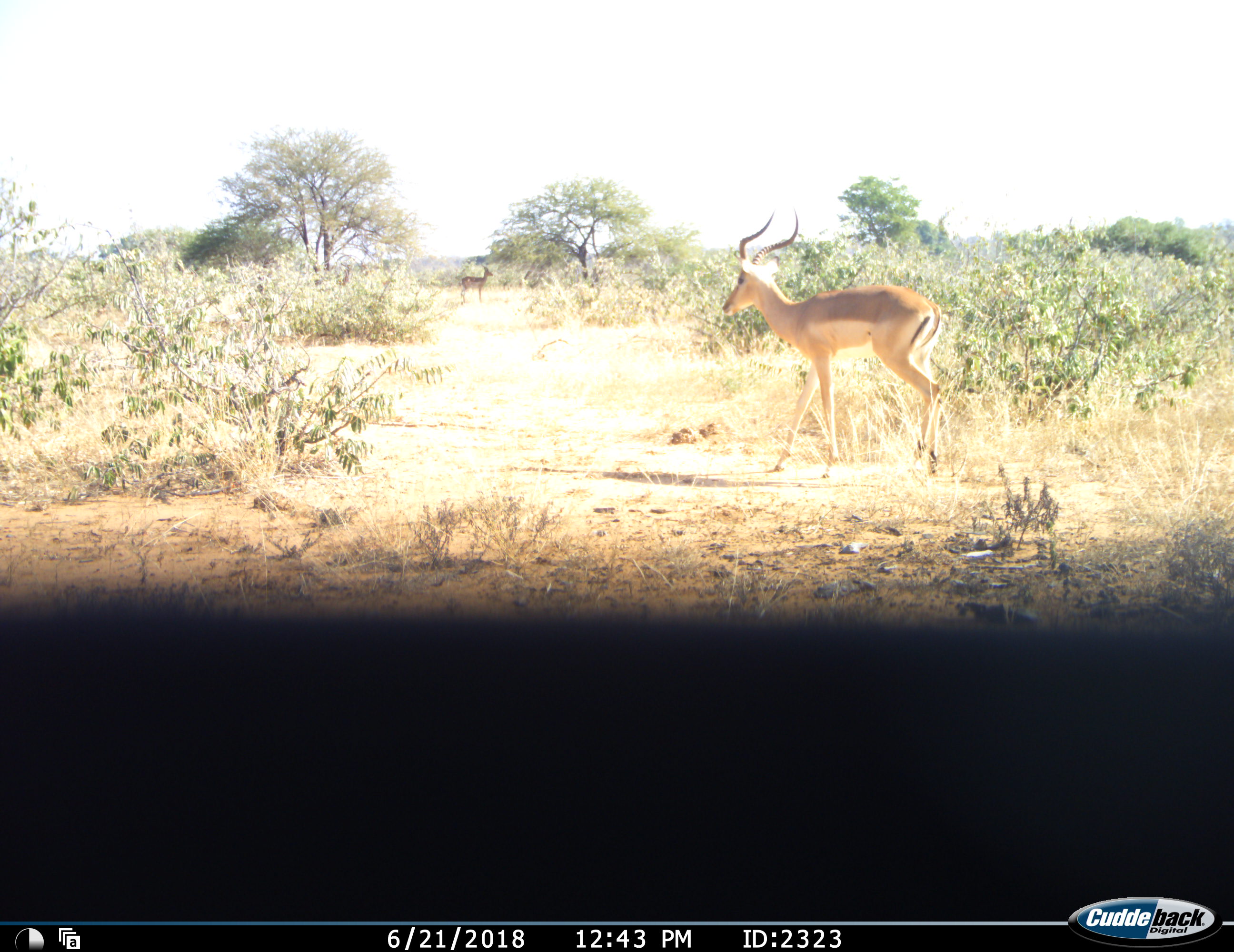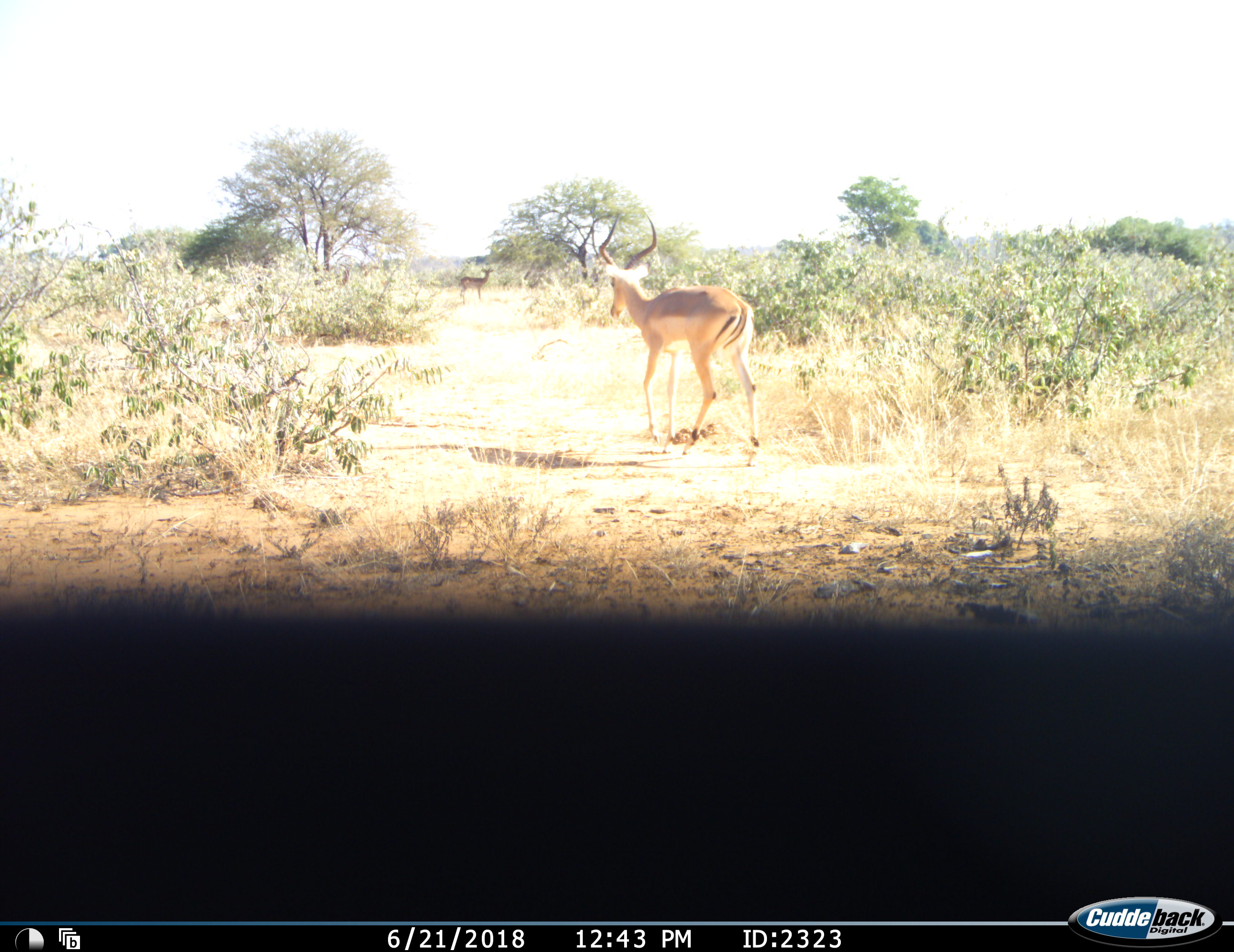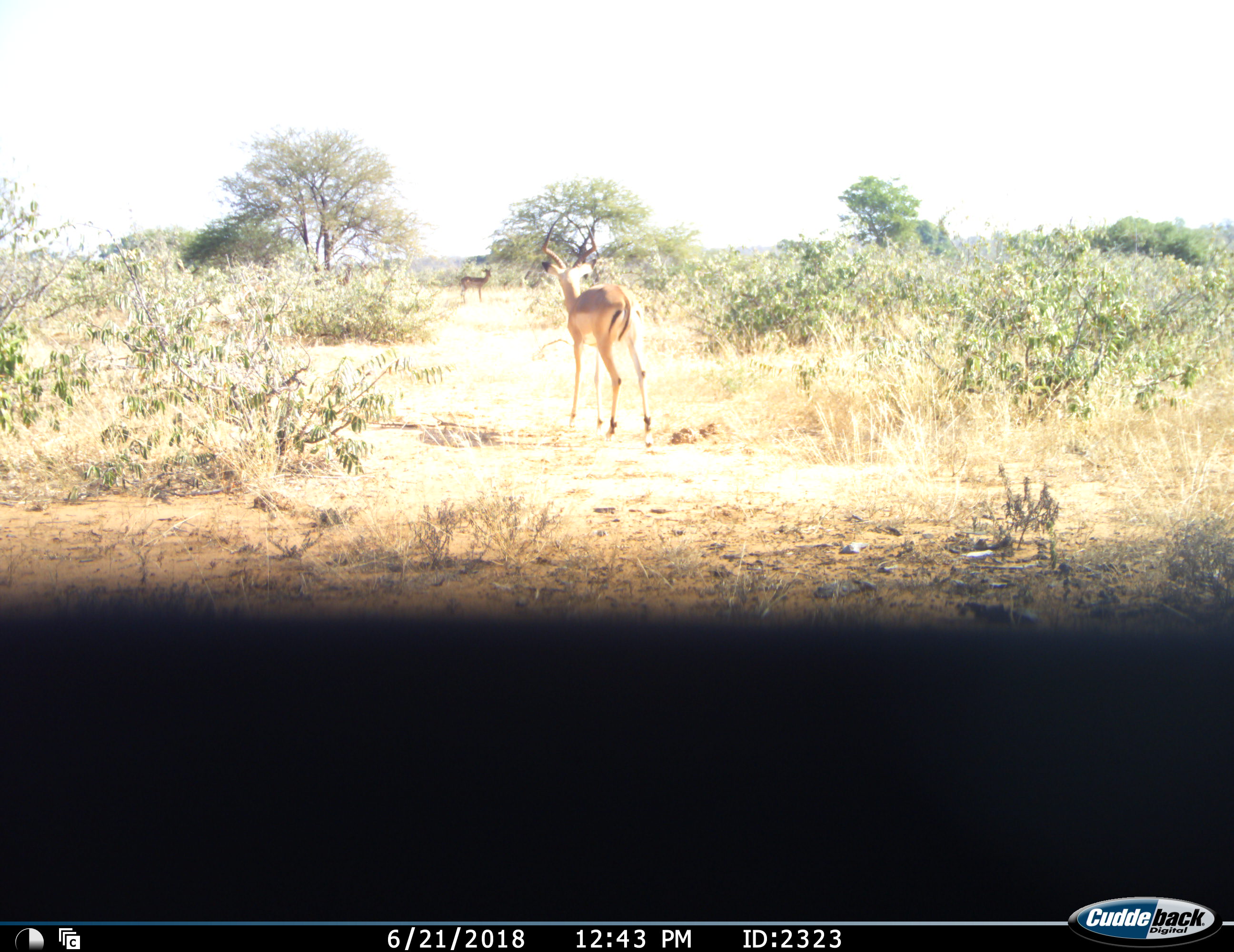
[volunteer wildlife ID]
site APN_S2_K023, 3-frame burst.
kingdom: Animalia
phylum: Chordata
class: Mammalia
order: Artiodactyla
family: Bovidae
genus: Aepyceros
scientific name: Aepyceros melampus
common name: impala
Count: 2.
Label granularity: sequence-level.